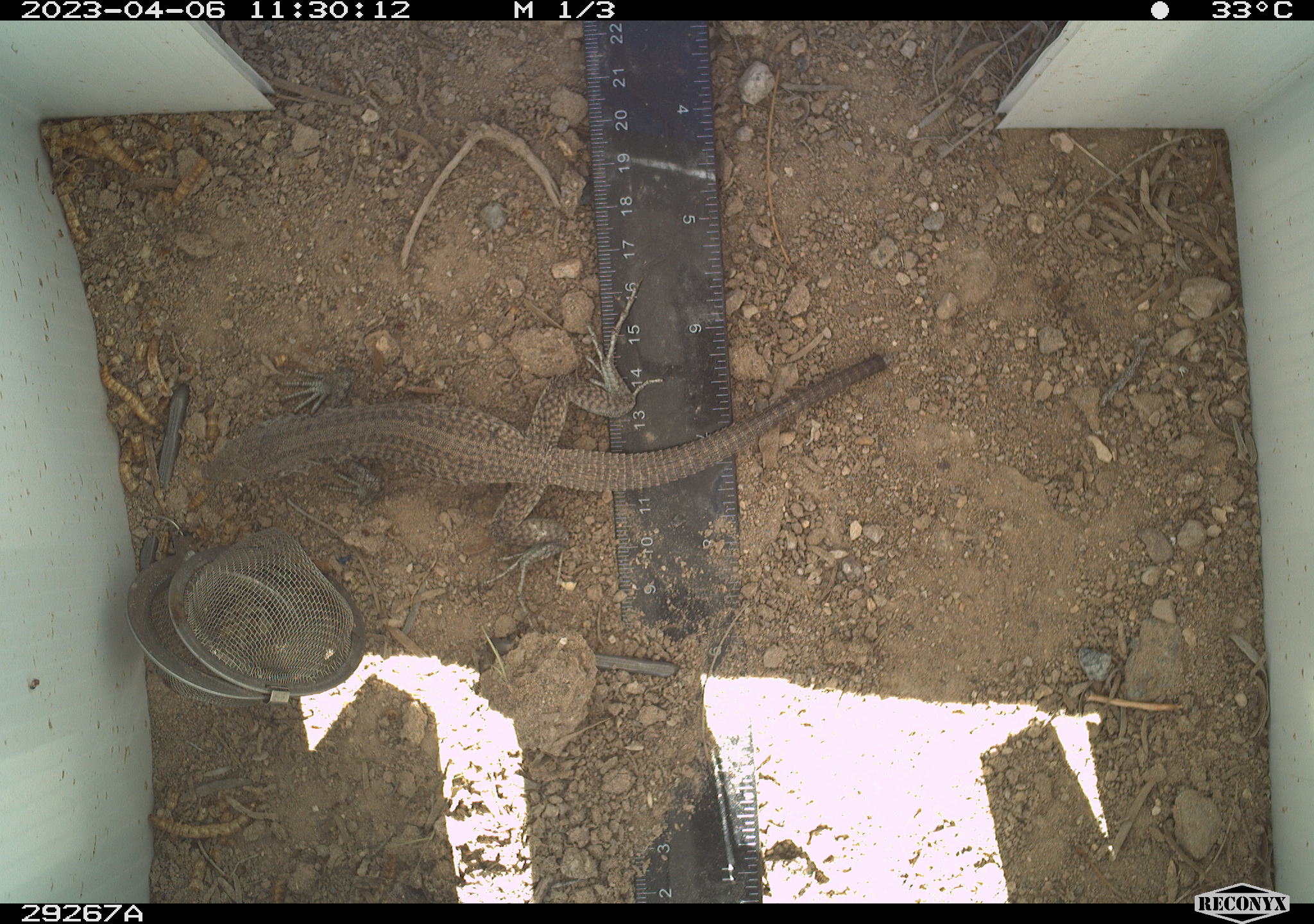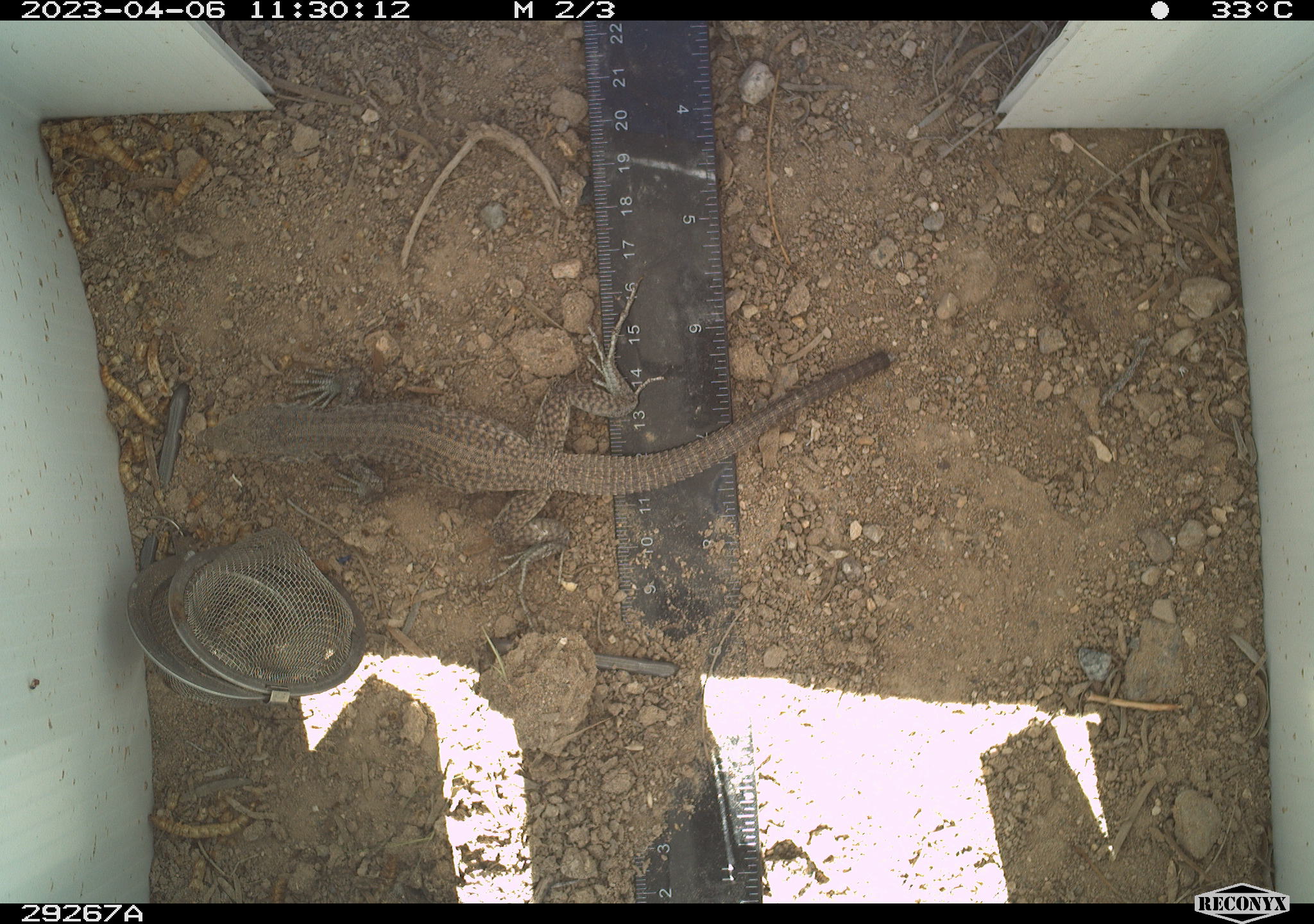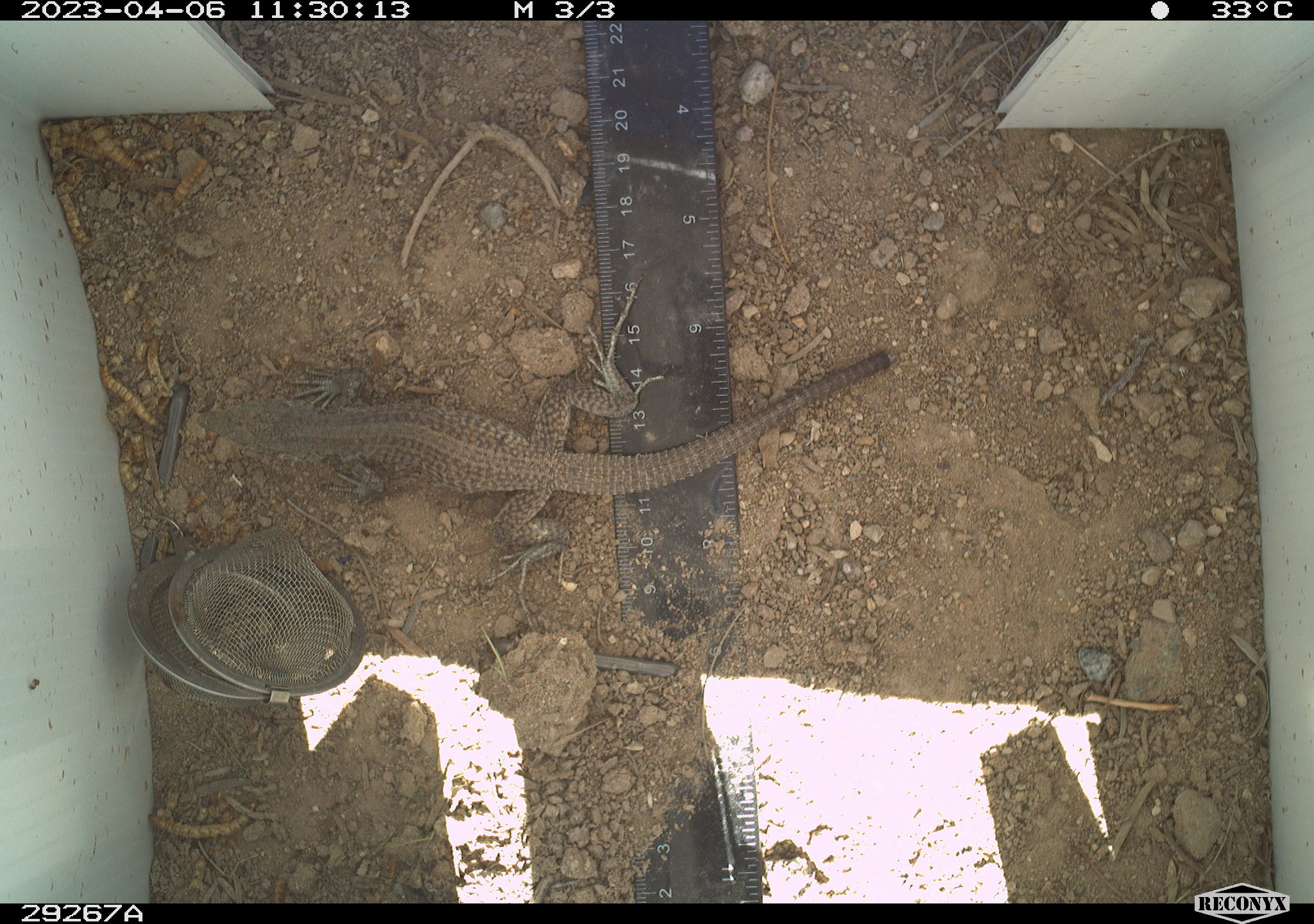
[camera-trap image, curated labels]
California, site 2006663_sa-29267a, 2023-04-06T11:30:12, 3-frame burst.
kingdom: Animalia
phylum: Chordata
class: Reptilia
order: Squamata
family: Teiidae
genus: Aspidoscelis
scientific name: Aspidoscelis tigris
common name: western whiptail